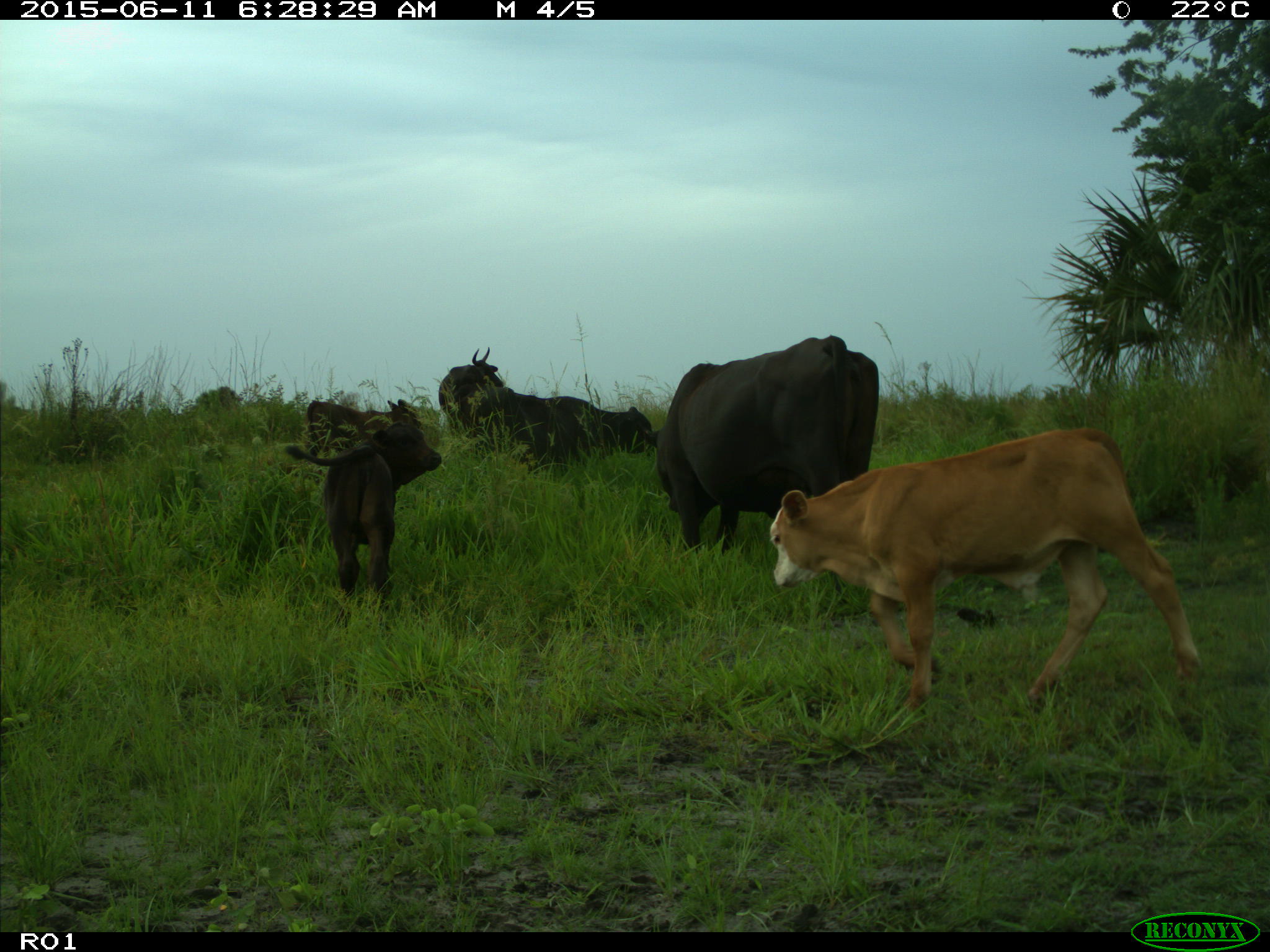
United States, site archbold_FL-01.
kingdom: Animalia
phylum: Chordata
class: Mammalia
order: Artiodactyla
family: Bovidae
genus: Bos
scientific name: Bos taurus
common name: domestic cow